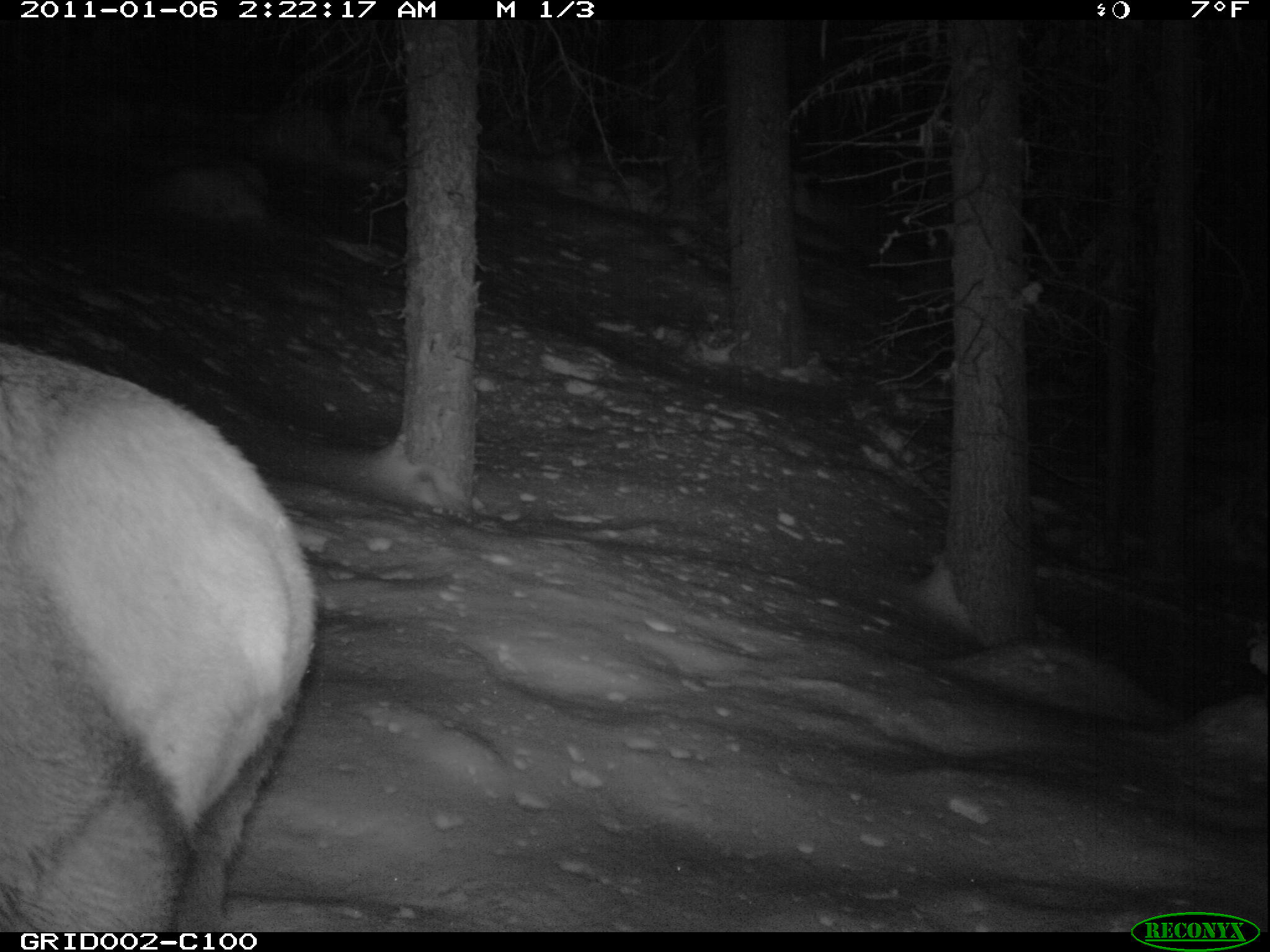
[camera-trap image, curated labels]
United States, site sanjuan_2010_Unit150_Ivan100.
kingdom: Animalia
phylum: Chordata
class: Mammalia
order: Artiodactyla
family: Cervidae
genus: Cervus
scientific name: Cervus elaphus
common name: red deer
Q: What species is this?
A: Cervus elaphus (red deer).